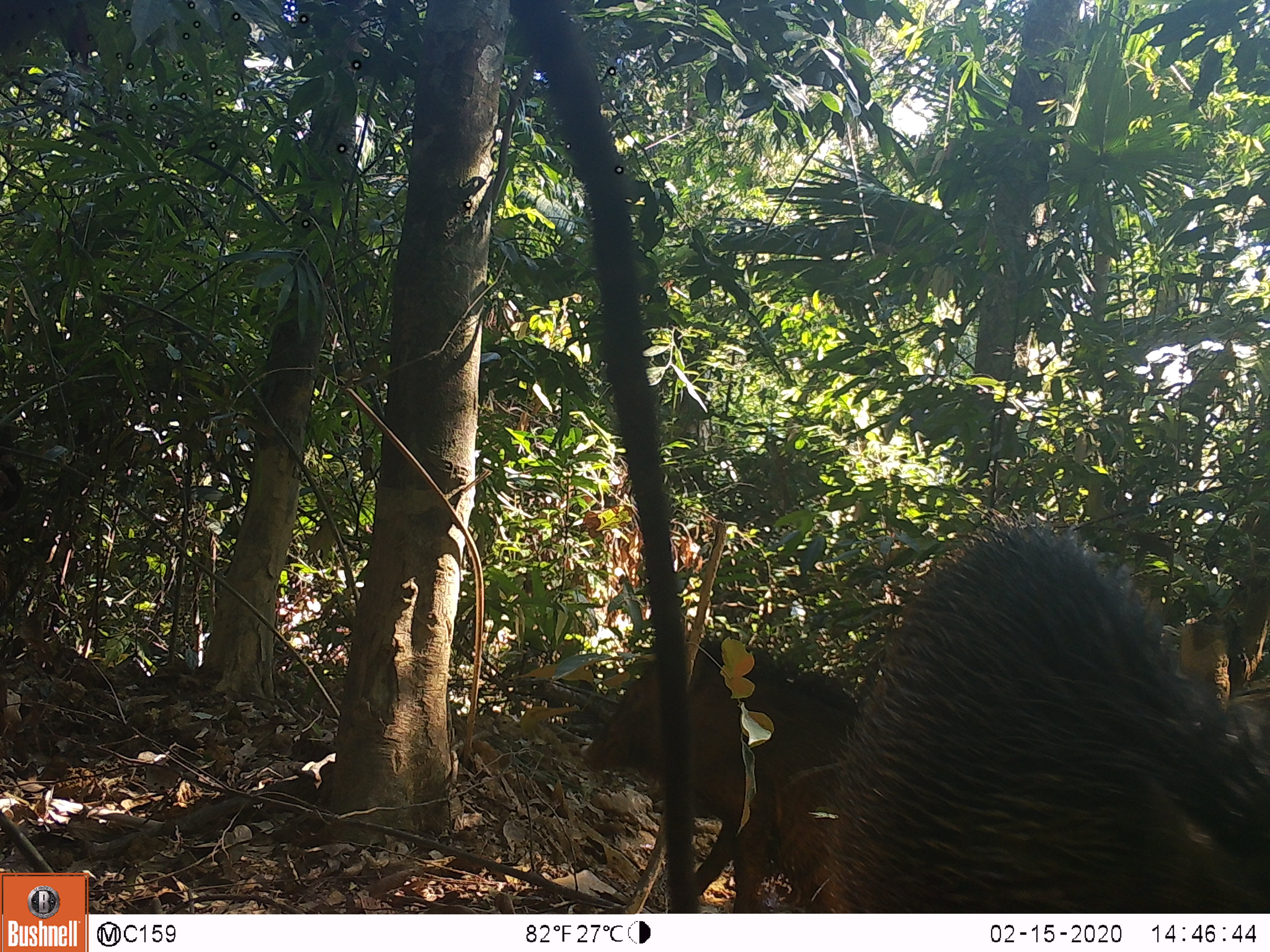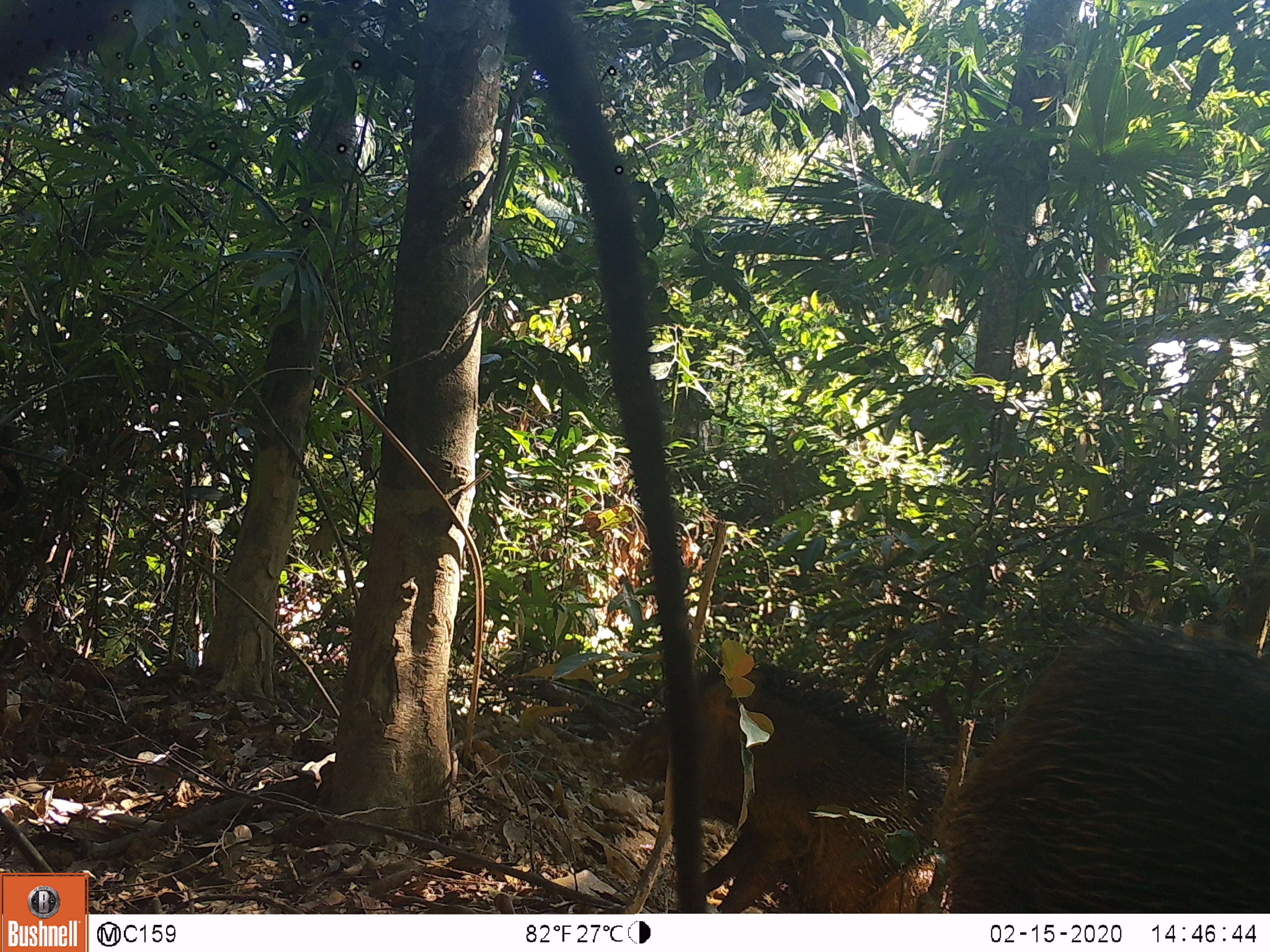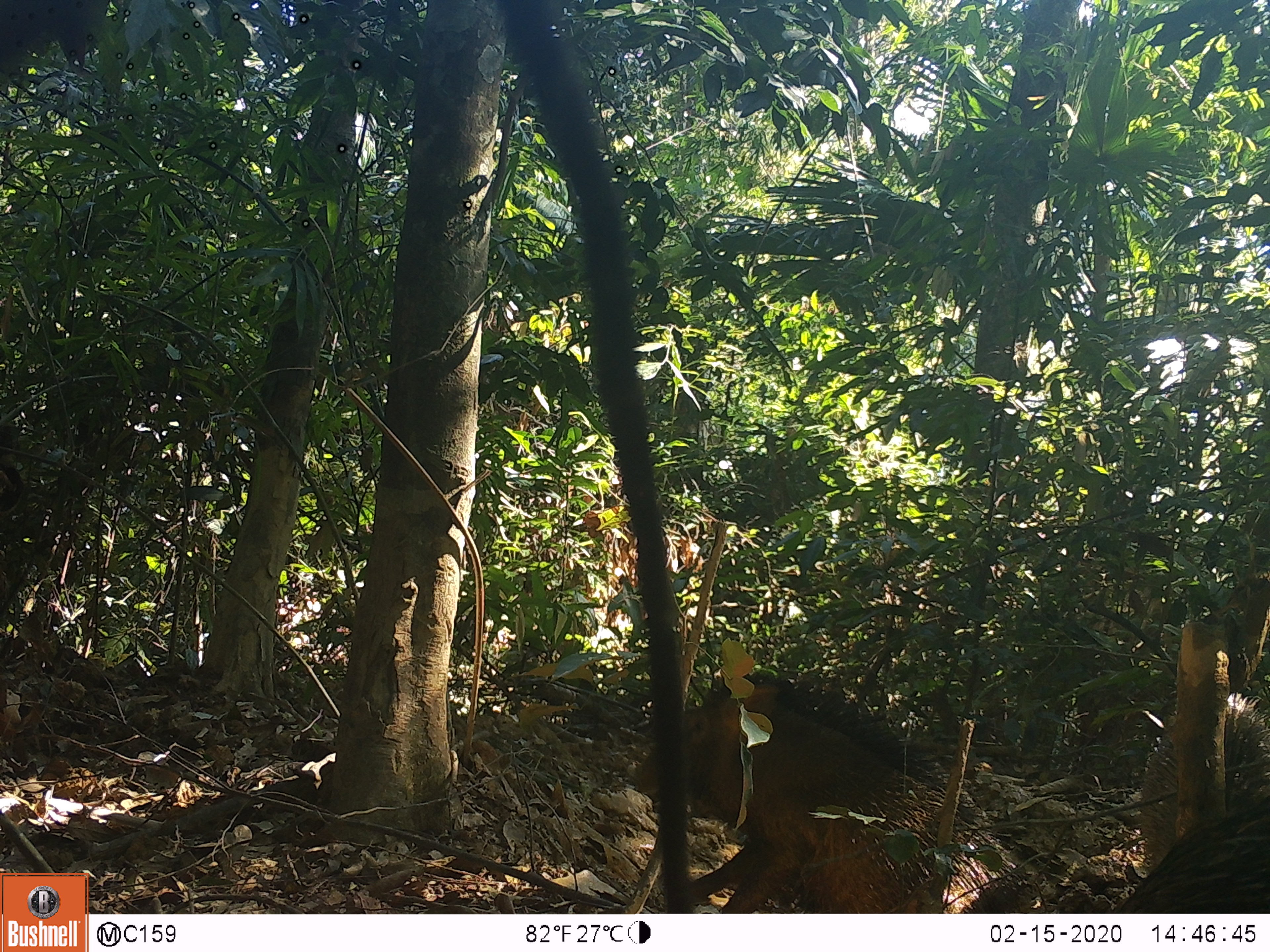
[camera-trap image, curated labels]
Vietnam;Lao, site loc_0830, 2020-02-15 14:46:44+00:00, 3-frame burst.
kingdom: Animalia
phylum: Chordata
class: Mammalia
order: Artiodactyla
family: Suidae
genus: Sus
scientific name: Sus scrofa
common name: eurasian wild pig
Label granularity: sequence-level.